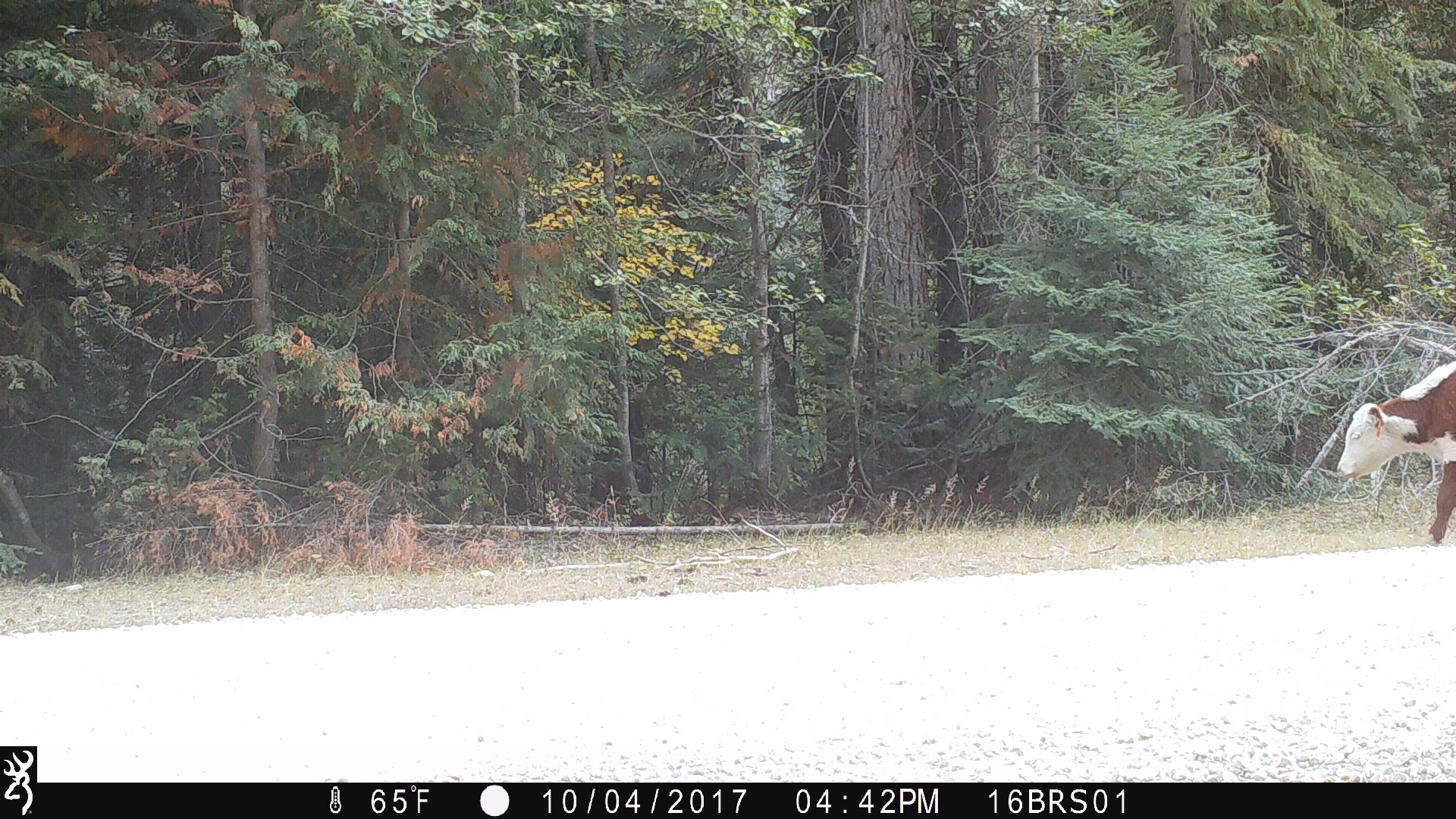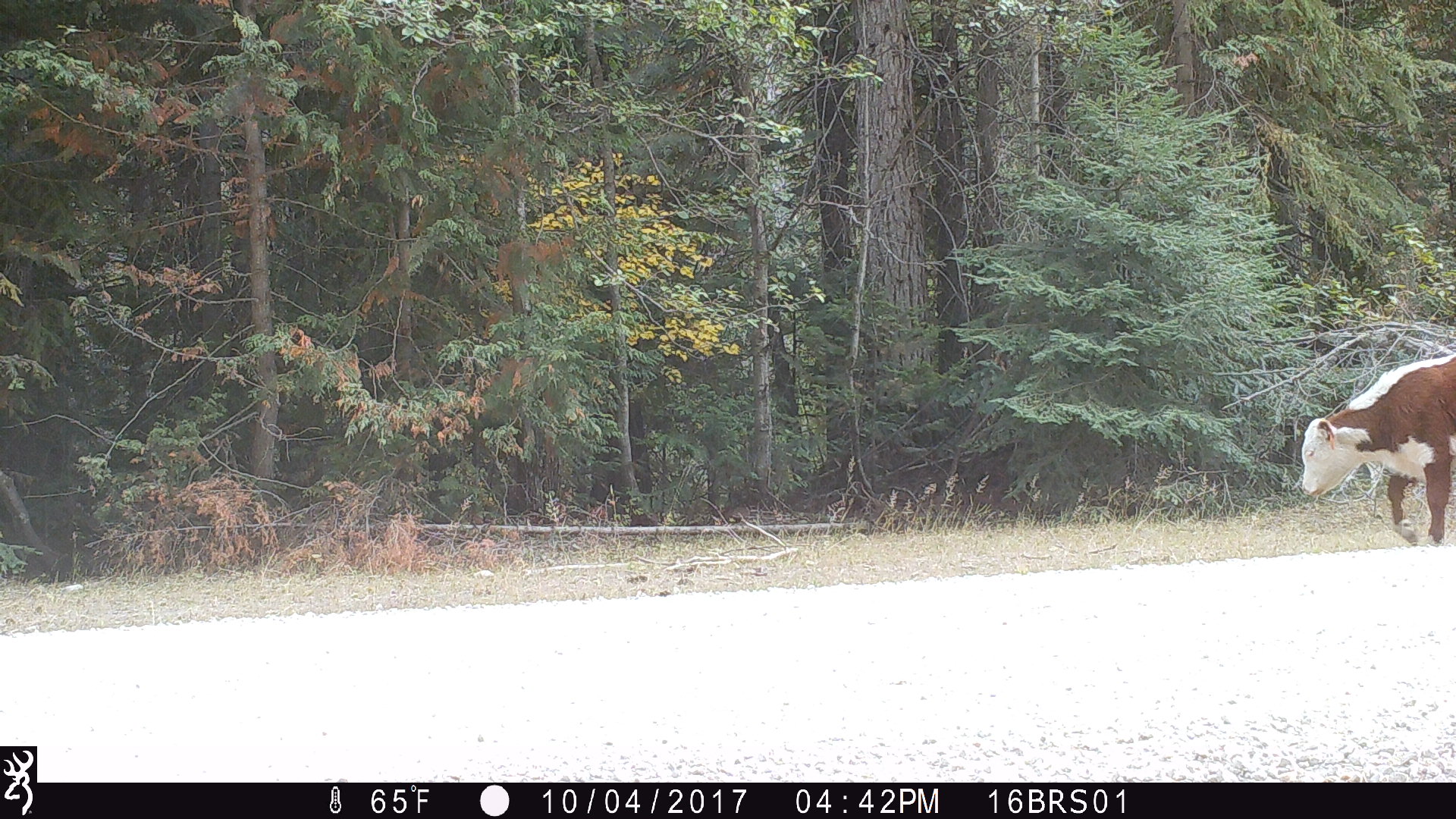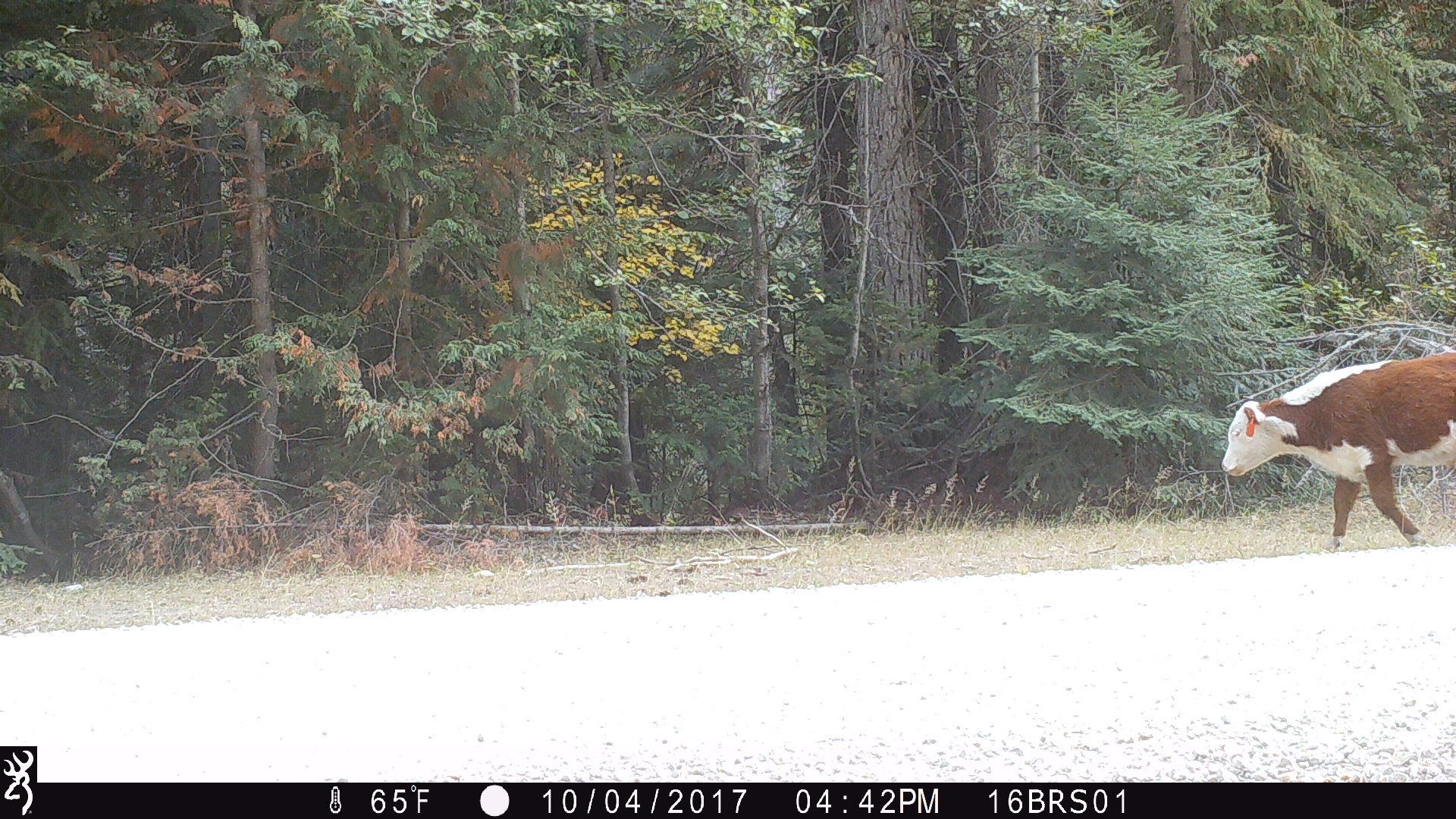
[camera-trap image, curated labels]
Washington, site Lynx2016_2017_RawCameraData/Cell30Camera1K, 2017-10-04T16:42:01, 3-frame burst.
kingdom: Animalia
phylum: Chordata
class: Mammalia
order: Artiodactyla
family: Bovidae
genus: Bos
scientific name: Bos taurus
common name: domestic cattle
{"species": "domestic cattle (Bos taurus)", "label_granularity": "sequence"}